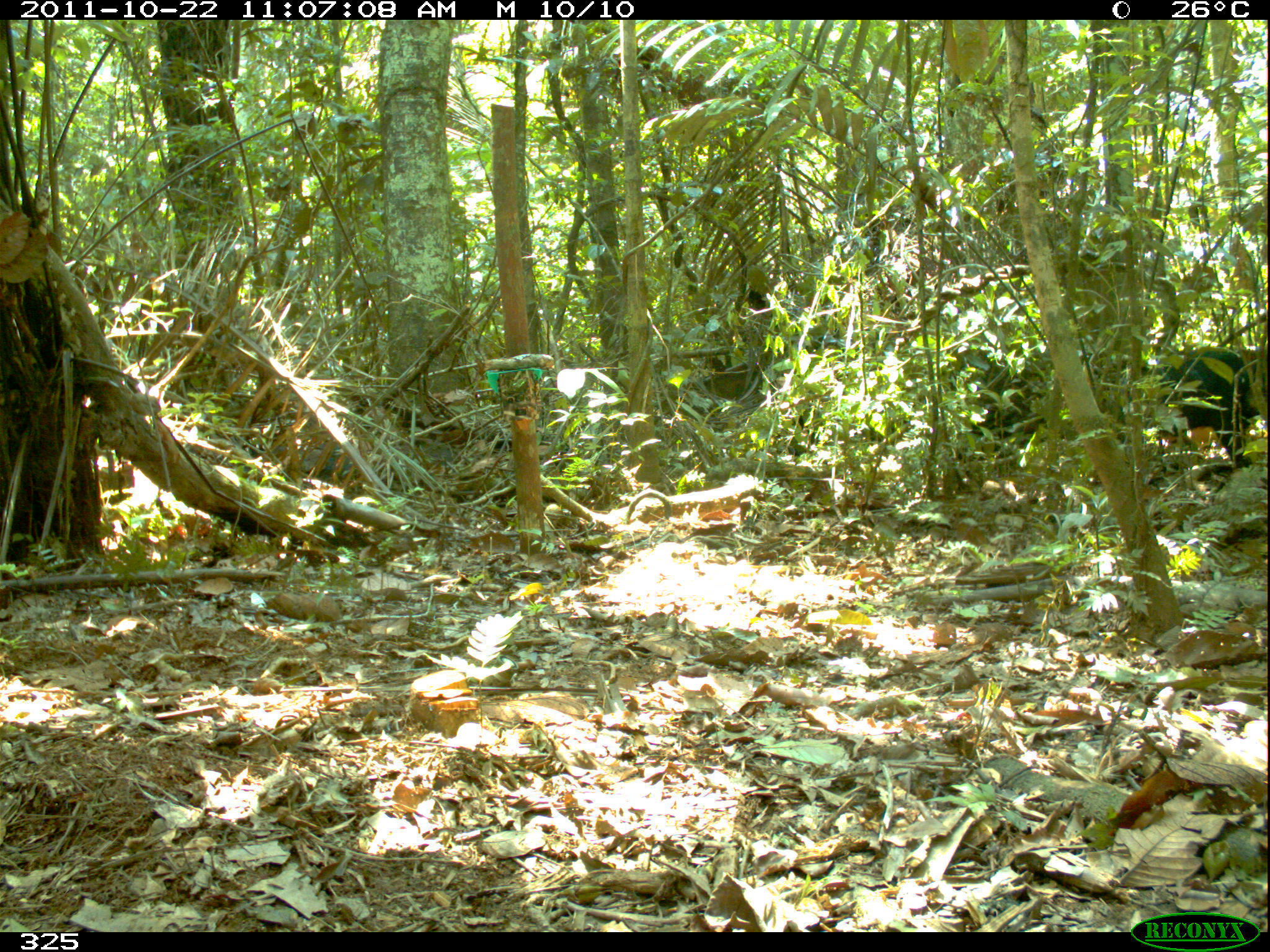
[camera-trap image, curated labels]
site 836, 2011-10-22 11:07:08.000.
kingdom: Animalia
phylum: Chordata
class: Mammalia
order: Artiodactyla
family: Tayassuidae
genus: Tayassu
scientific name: Tayassu pecari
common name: white-lipped peccary